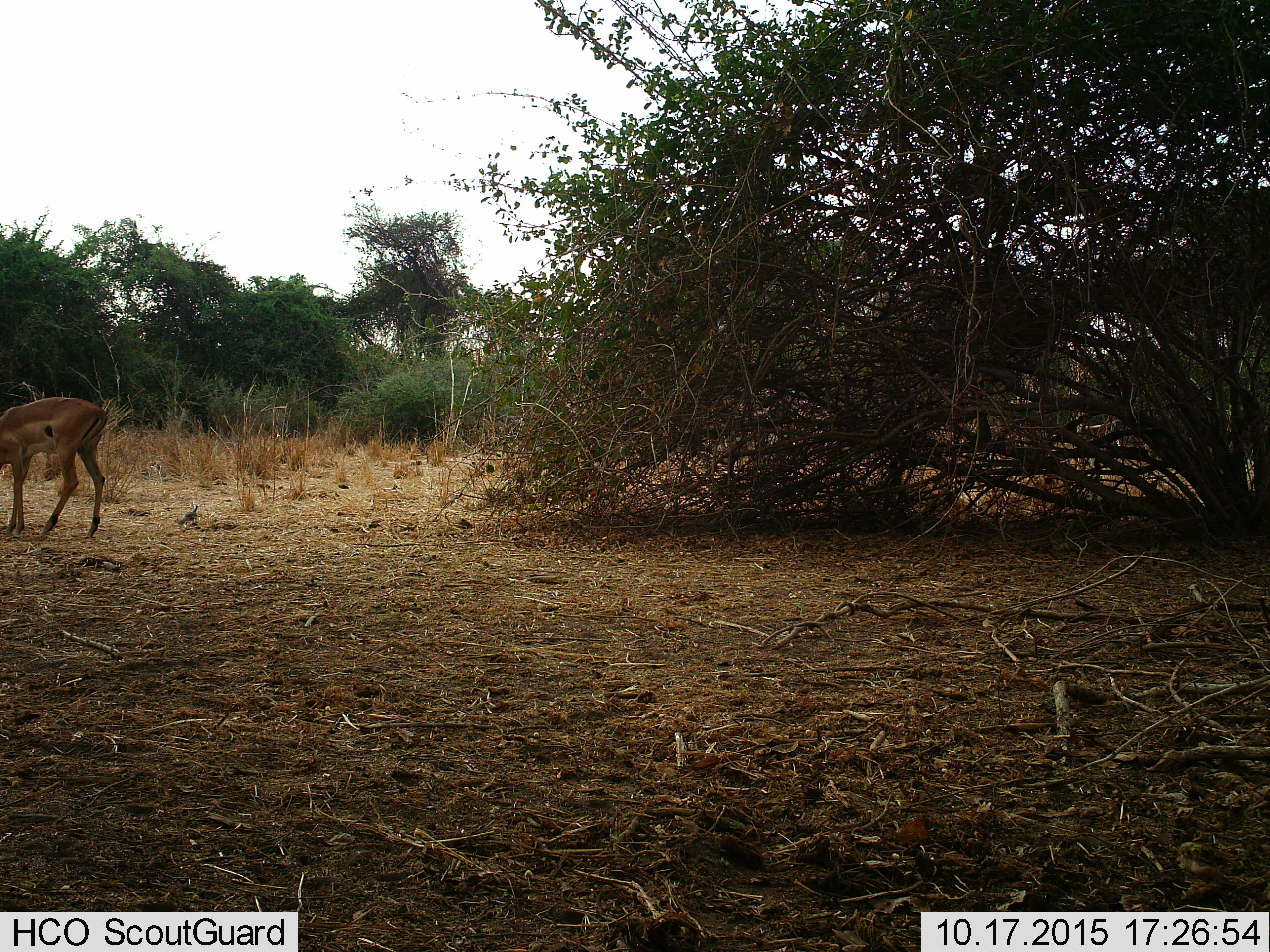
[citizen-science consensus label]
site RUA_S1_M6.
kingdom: Animalia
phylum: Chordata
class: Mammalia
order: Artiodactyla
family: Bovidae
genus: Aepyceros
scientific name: Aepyceros melampus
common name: impala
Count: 1.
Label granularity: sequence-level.